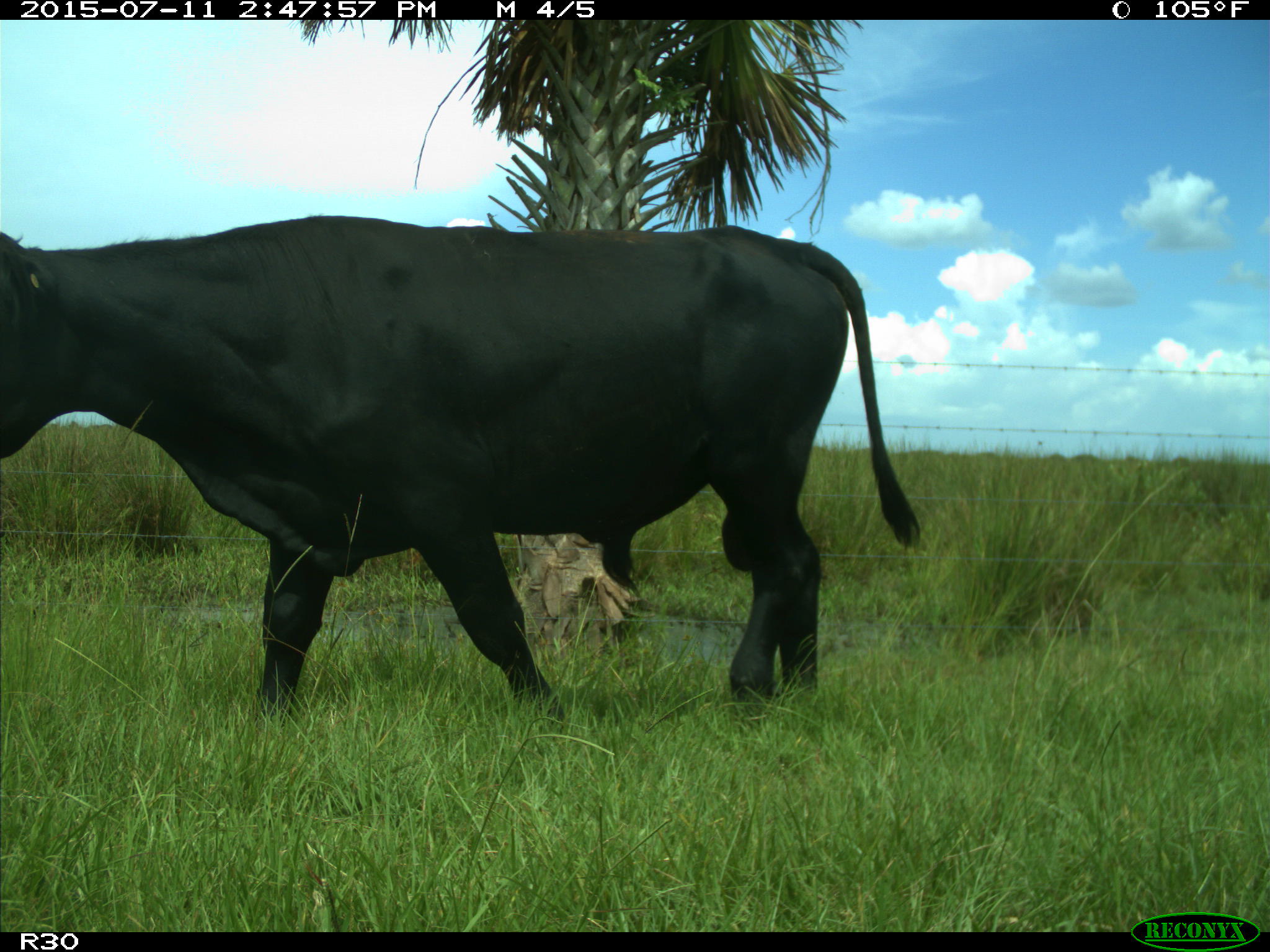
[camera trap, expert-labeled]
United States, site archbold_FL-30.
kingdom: Animalia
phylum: Chordata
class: Mammalia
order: Artiodactyla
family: Bovidae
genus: Bos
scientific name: Bos taurus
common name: domestic cow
Bos taurus (domestic cow).